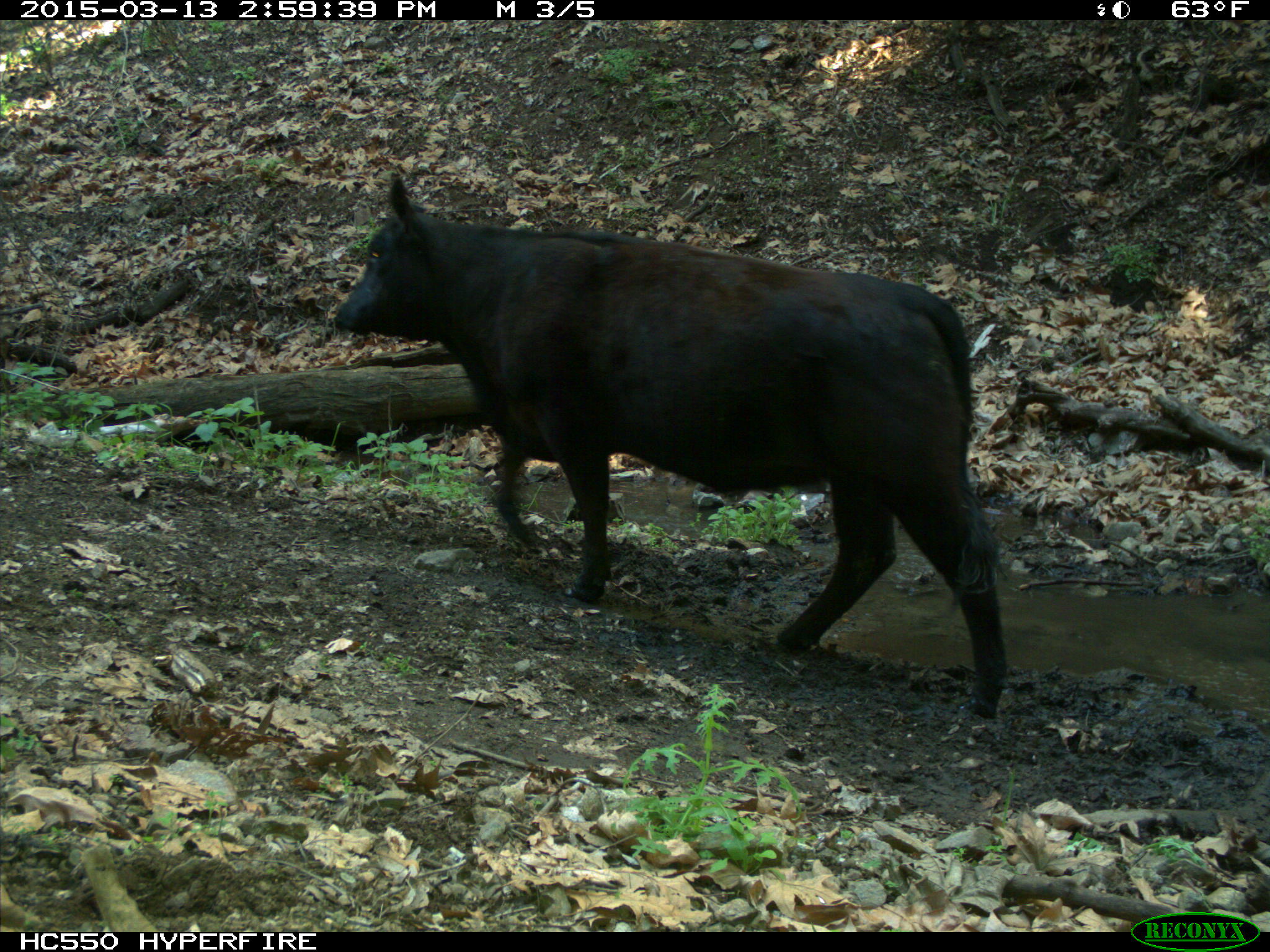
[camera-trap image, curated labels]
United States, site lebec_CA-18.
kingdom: Animalia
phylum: Chordata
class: Mammalia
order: Artiodactyla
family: Bovidae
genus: Bos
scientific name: Bos taurus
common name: domestic cow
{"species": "Bos taurus (domestic cow)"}